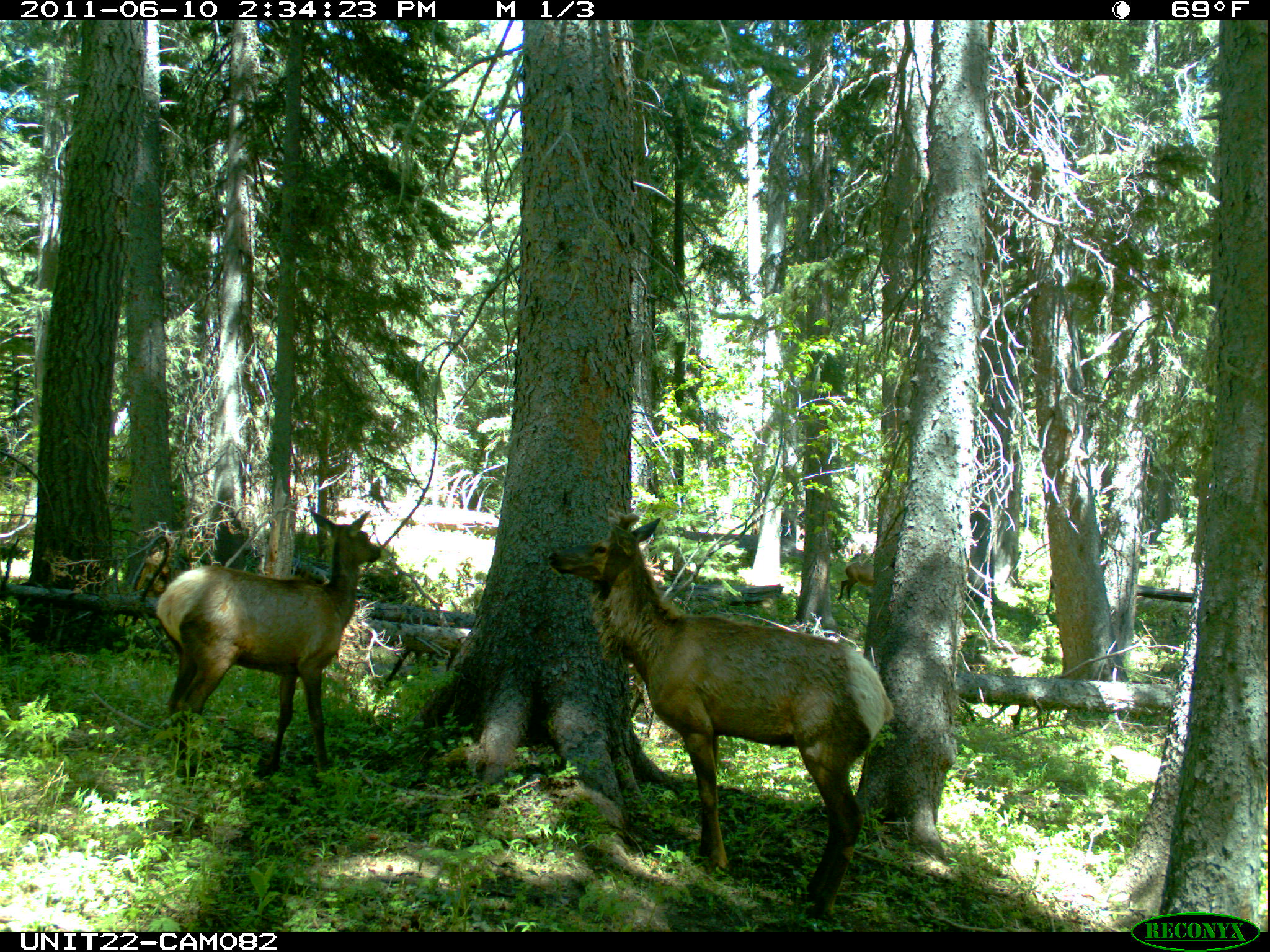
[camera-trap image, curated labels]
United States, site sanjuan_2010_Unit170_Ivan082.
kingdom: Animalia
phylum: Chordata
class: Mammalia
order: Artiodactyla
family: Cervidae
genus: Cervus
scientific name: Cervus elaphus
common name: red deer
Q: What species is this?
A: Cervus elaphus (red deer).